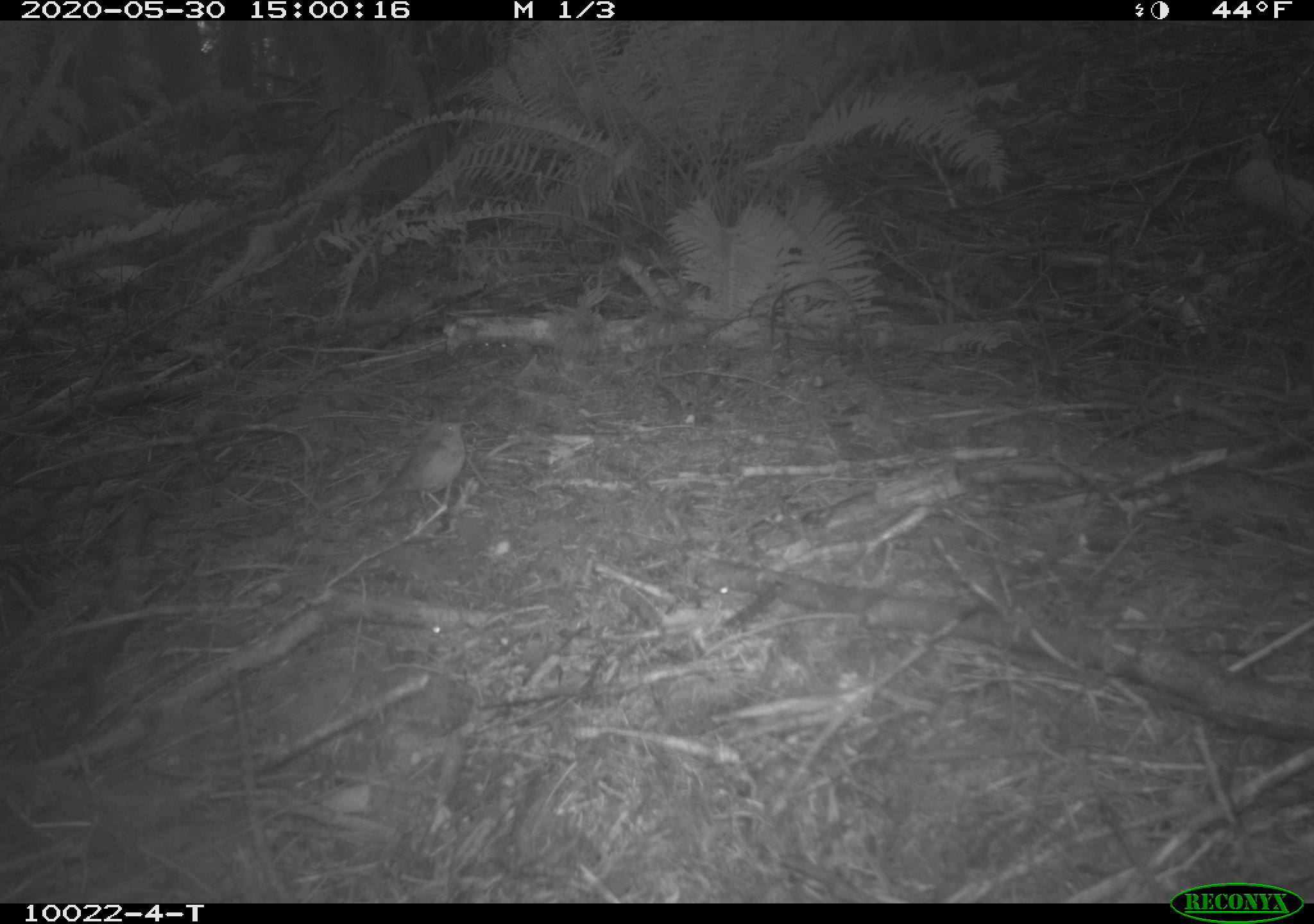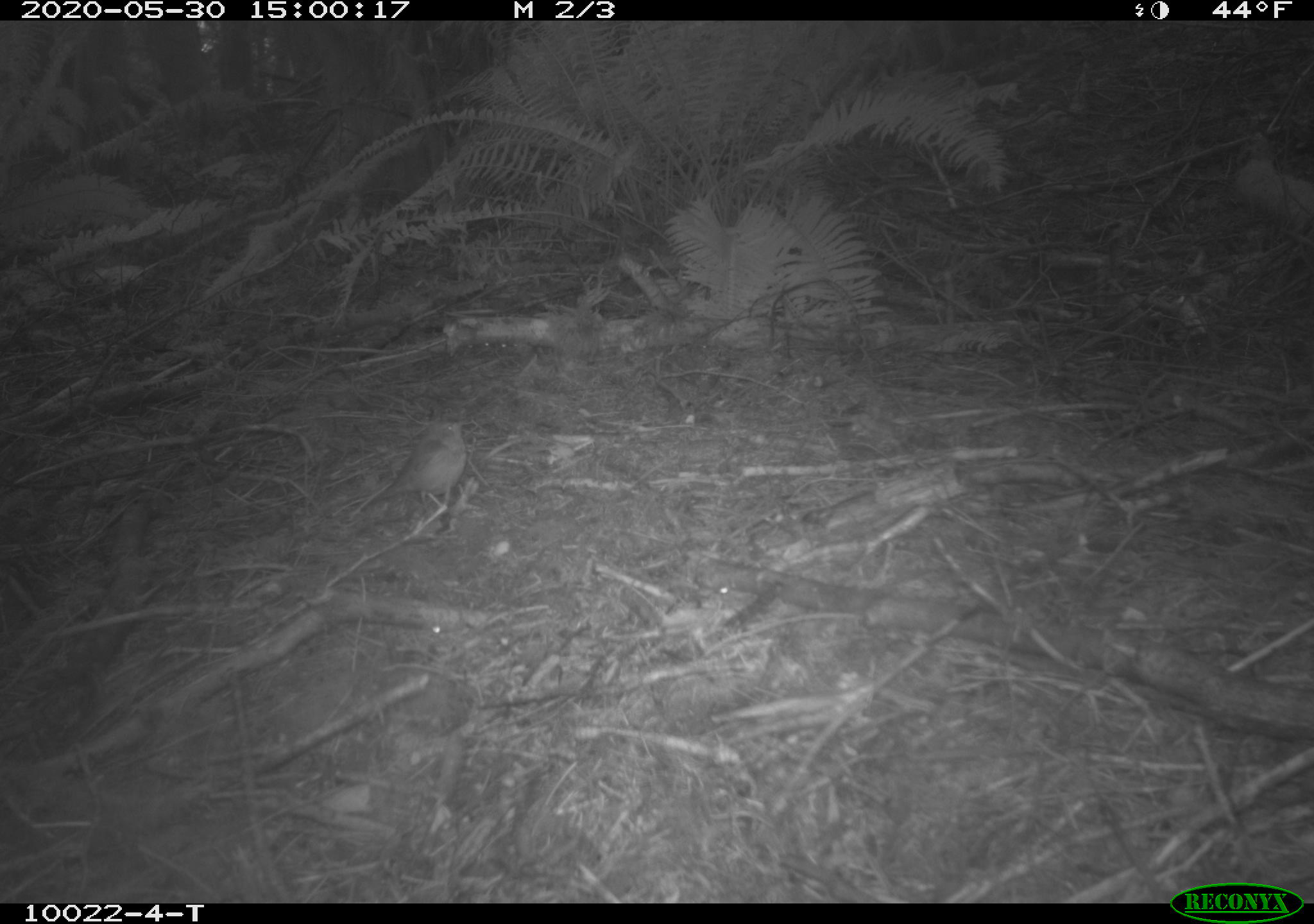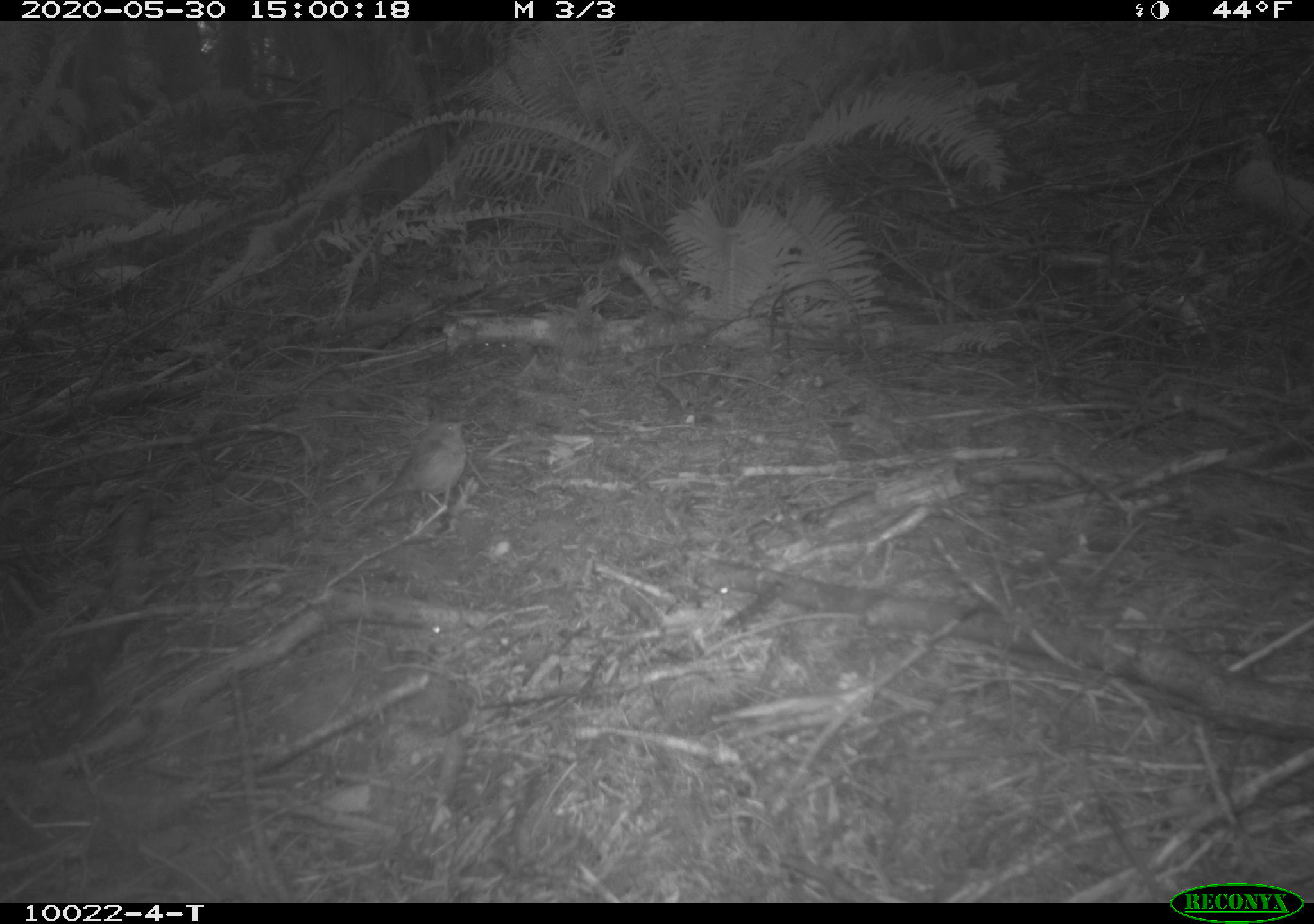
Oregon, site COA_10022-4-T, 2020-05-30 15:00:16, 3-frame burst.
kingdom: Animalia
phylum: Chordata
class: Aves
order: Passeriformes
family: Turdidae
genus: Catharus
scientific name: Catharus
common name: brown thrushes and nightingale-thrushes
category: catharus species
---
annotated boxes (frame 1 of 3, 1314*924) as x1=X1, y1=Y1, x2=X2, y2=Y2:
catharus species: x1=368, y1=411, x2=470, y2=510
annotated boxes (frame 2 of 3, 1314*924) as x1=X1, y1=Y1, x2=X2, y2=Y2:
catharus species: x1=368, y1=410, x2=471, y2=515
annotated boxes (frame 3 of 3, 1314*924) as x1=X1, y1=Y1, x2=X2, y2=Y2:
catharus species: x1=376, y1=421, x2=470, y2=515